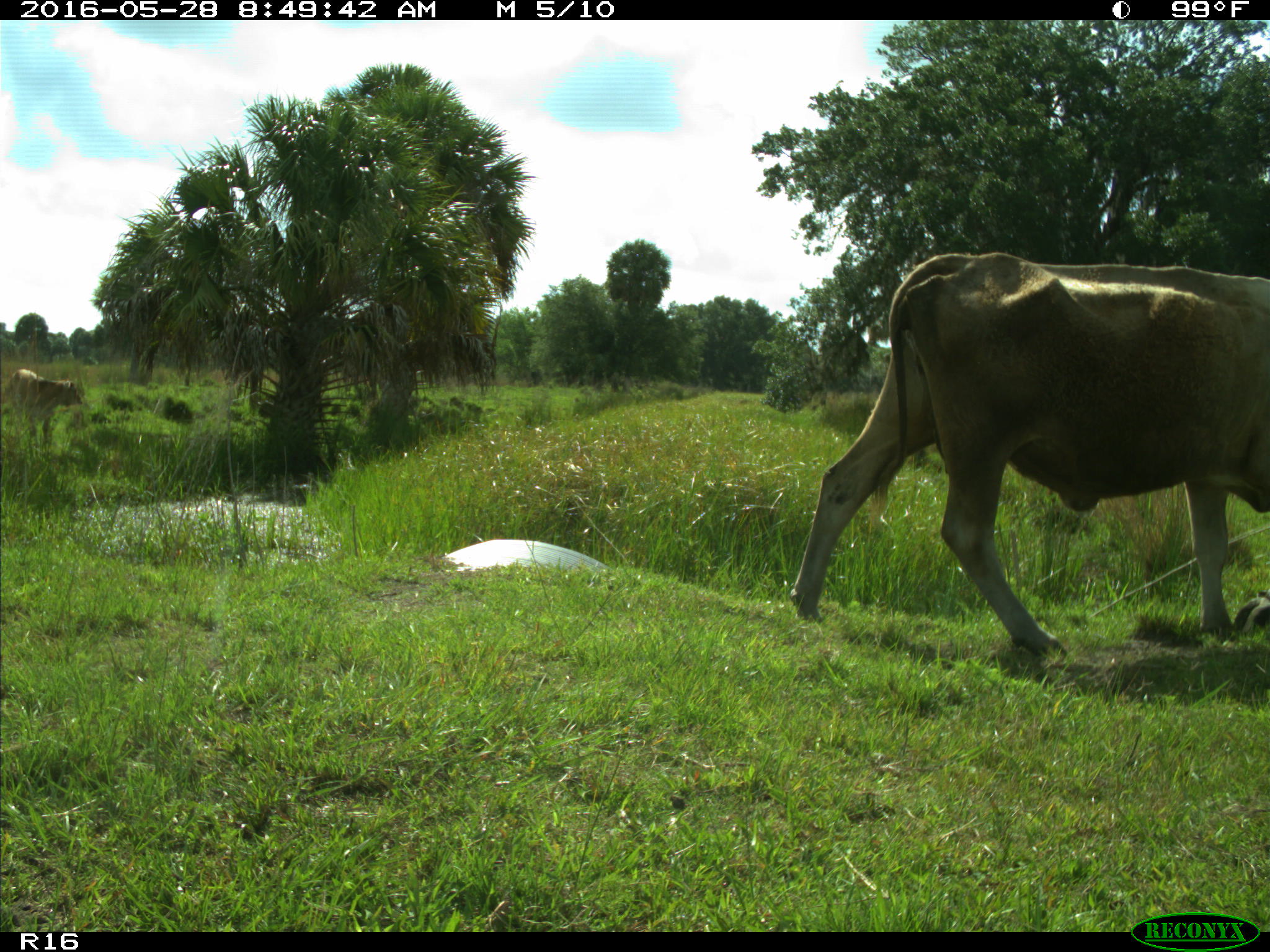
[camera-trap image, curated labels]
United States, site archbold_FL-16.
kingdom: Animalia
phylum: Chordata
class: Mammalia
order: Artiodactyla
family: Bovidae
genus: Bos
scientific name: Bos taurus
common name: domestic cow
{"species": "Bos taurus (domestic cow)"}